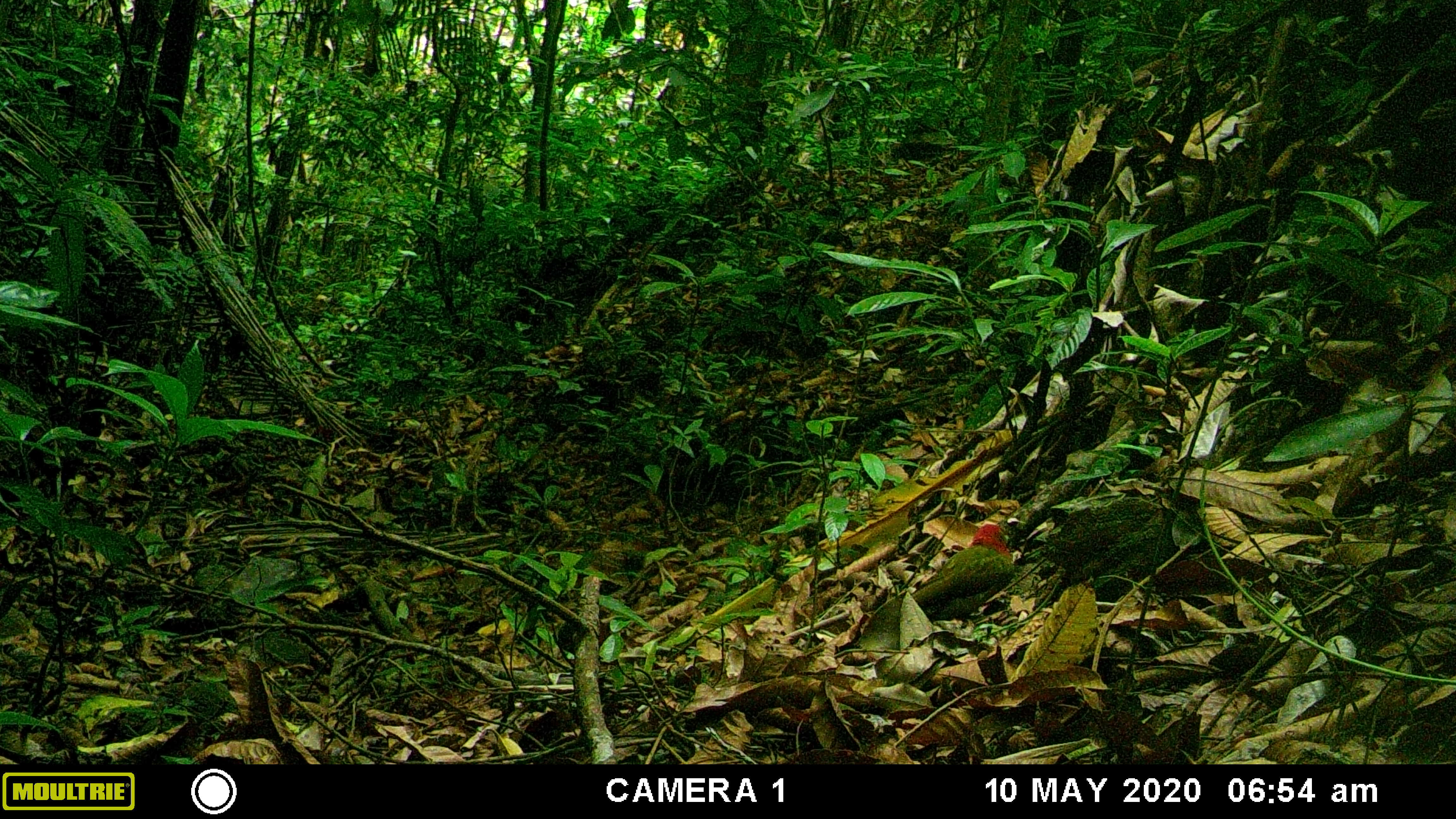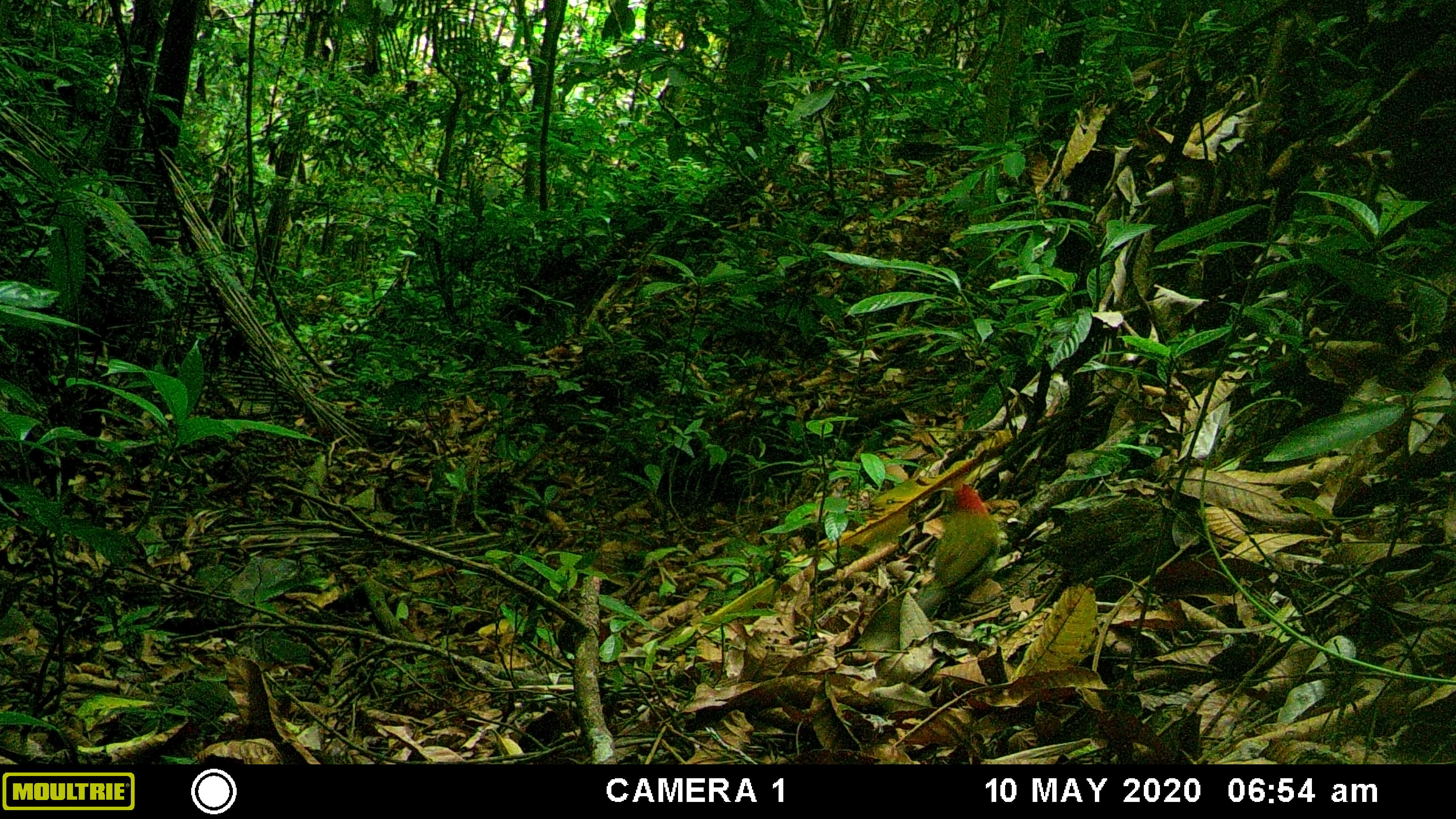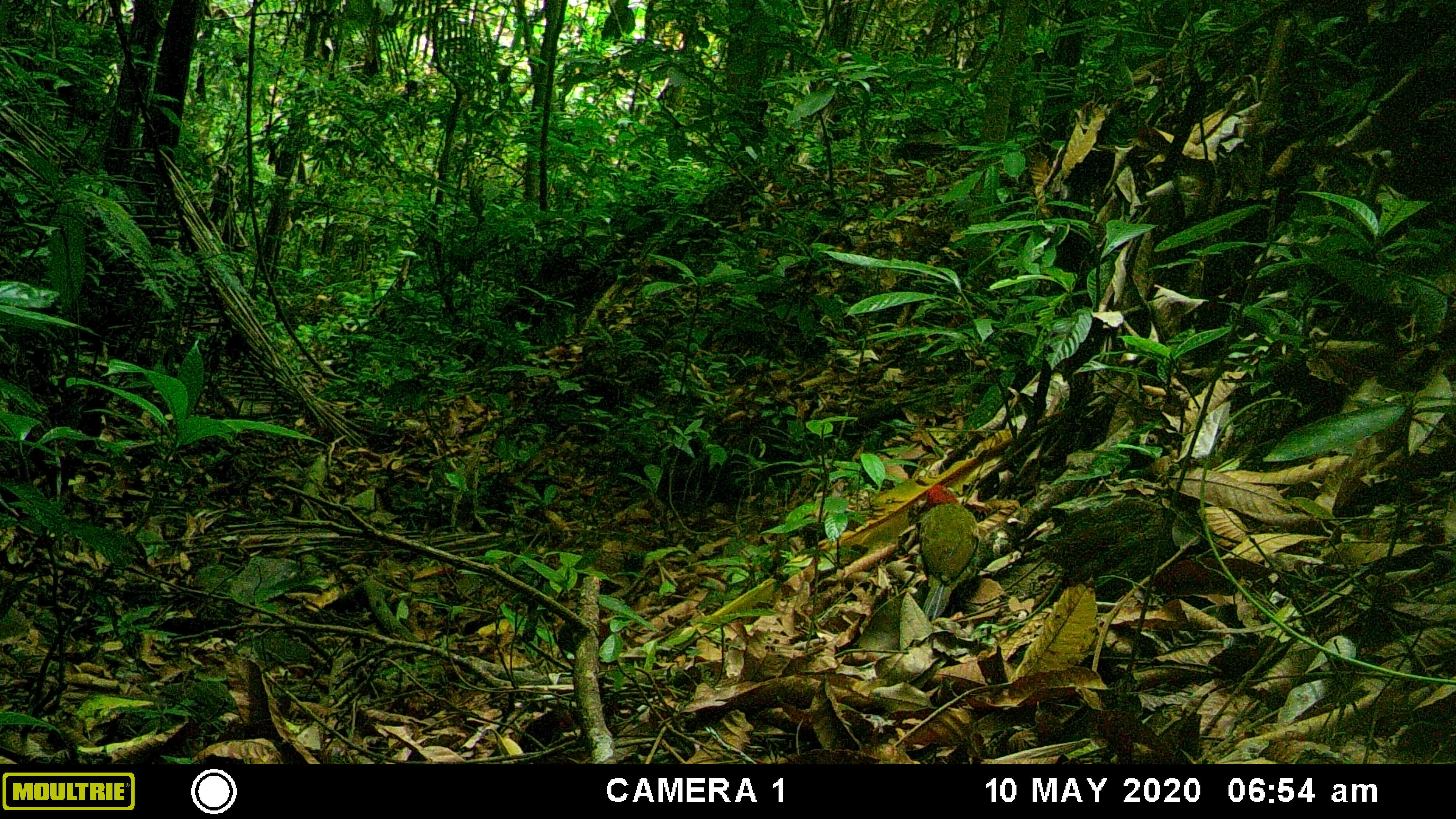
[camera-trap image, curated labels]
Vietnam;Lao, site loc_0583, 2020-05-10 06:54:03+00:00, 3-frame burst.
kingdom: Animalia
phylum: Chordata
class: Aves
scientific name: Aves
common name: bird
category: unidentified bird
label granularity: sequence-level